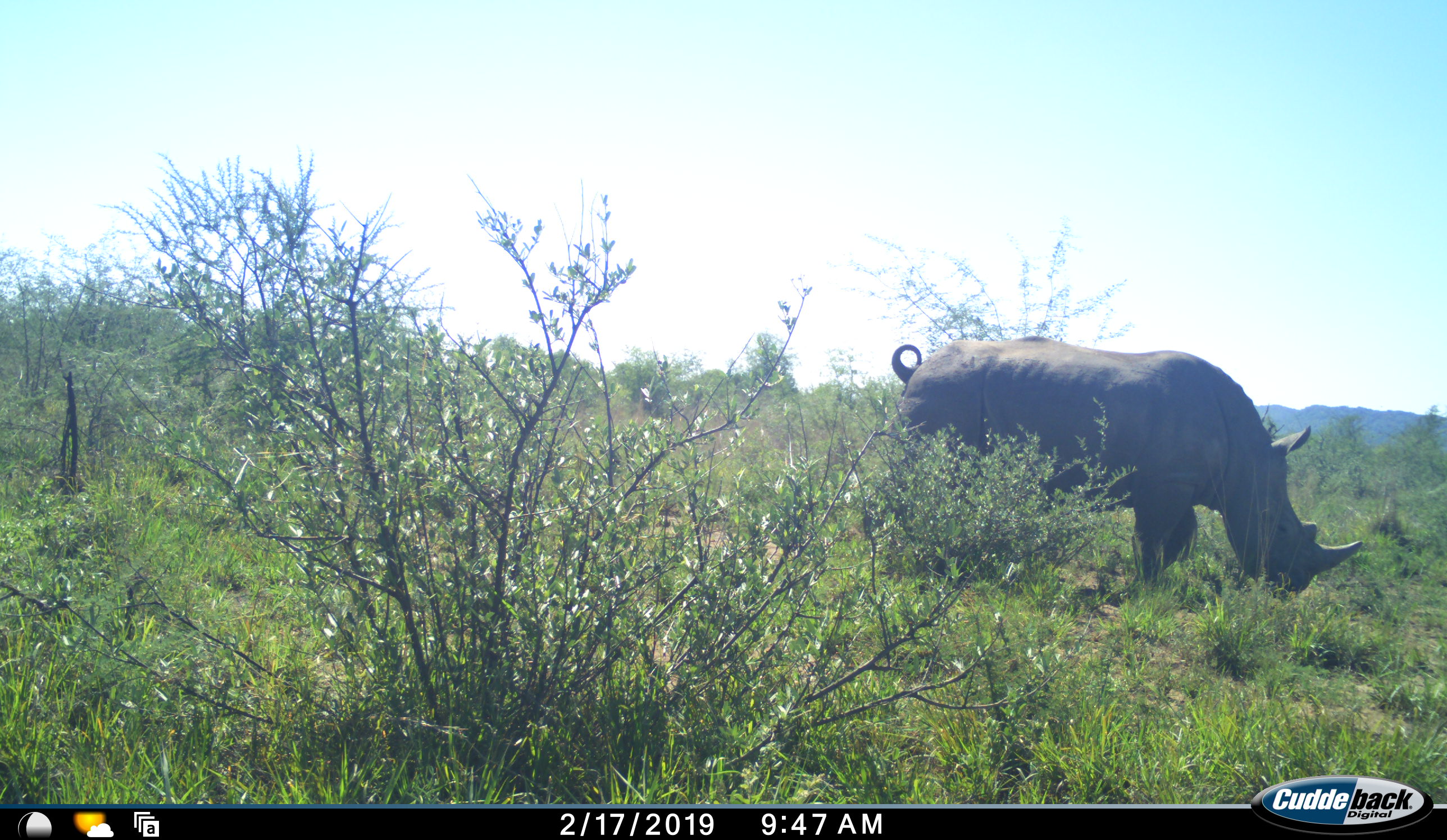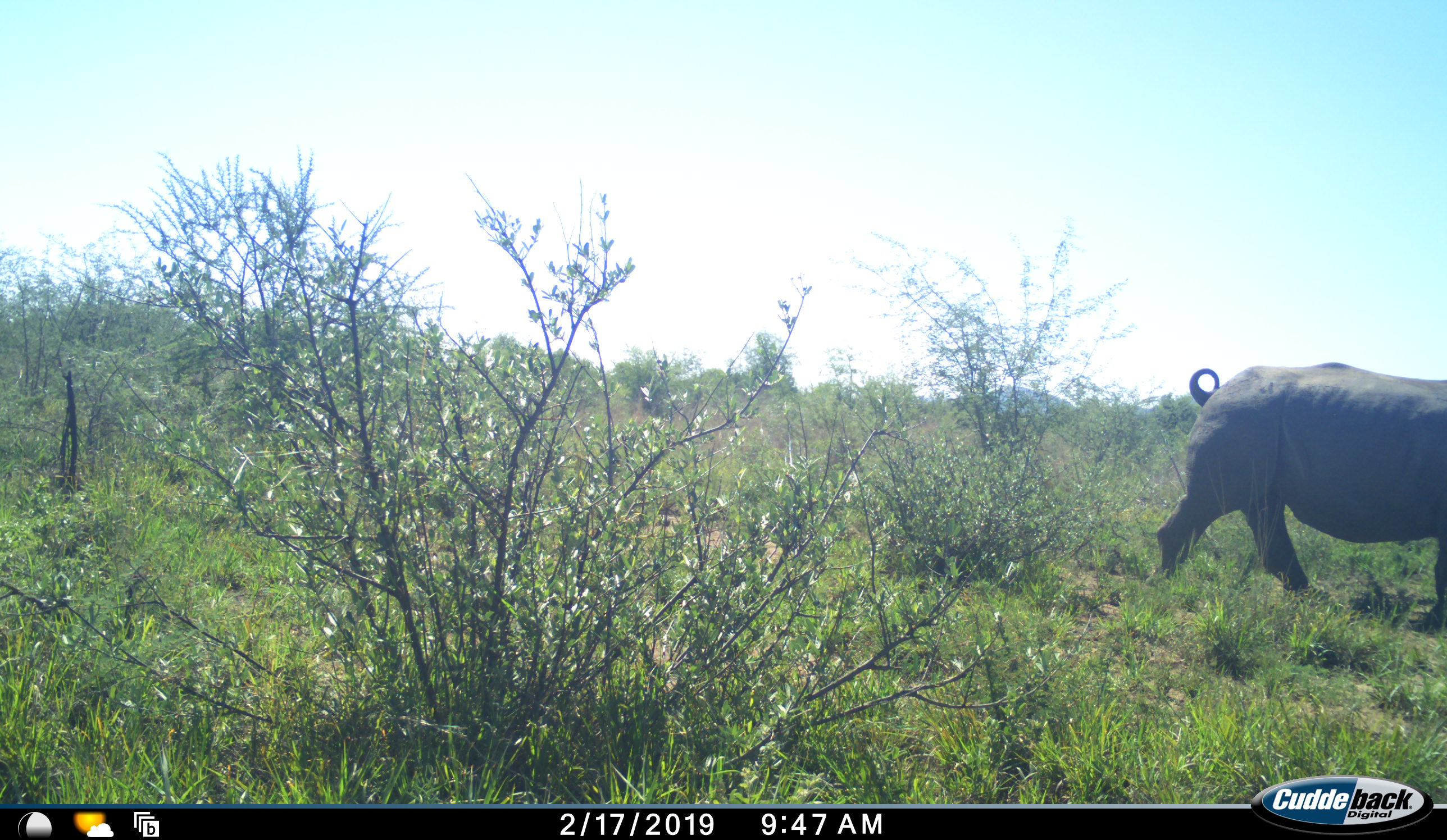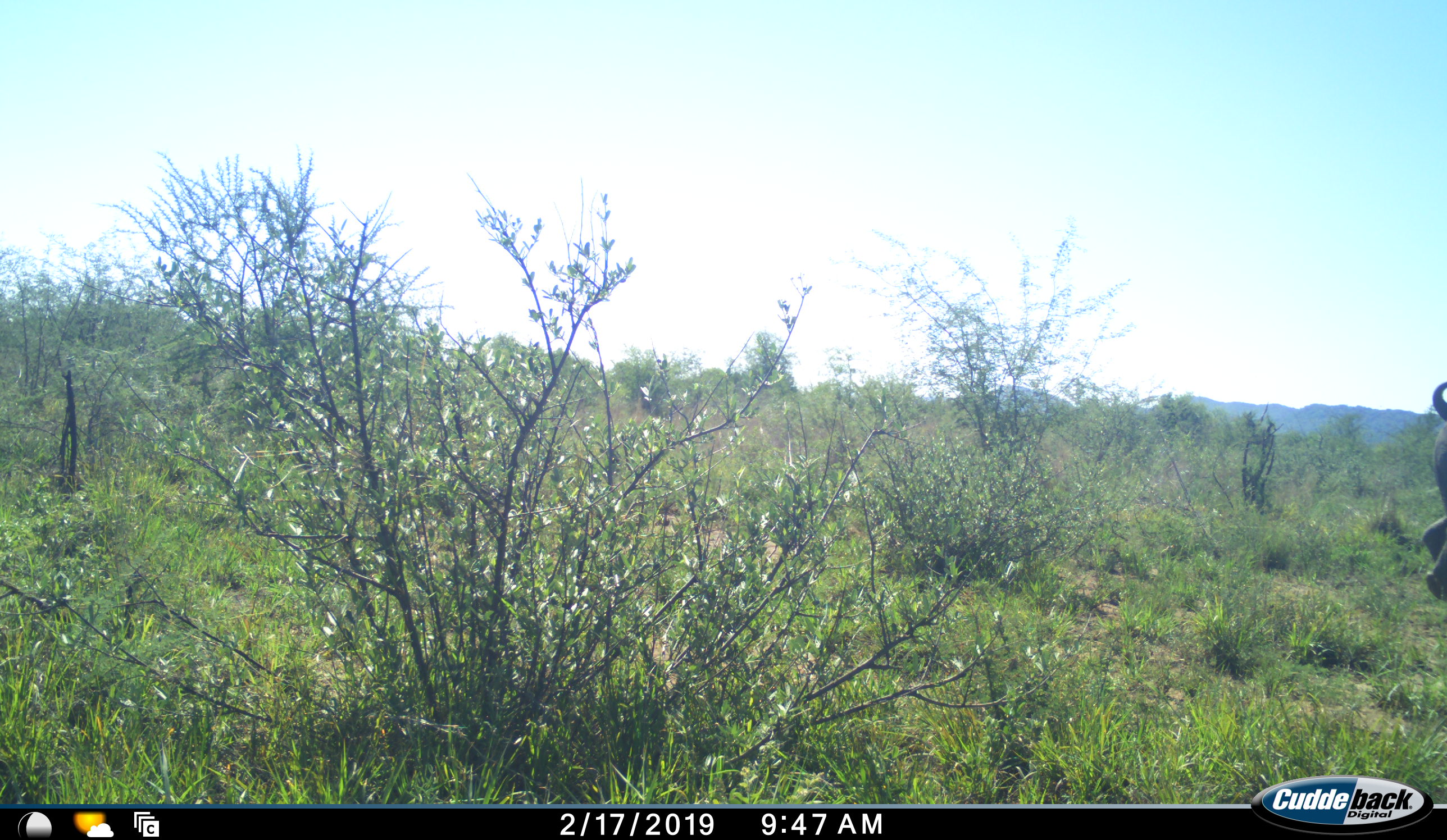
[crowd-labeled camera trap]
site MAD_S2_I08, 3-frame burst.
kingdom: Animalia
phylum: Chordata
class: Mammalia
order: Perissodactyla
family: Rhinocerotidae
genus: Diceros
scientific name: Diceros bicornis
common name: black rhinoceros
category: rhinocerosblack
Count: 1.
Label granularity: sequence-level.